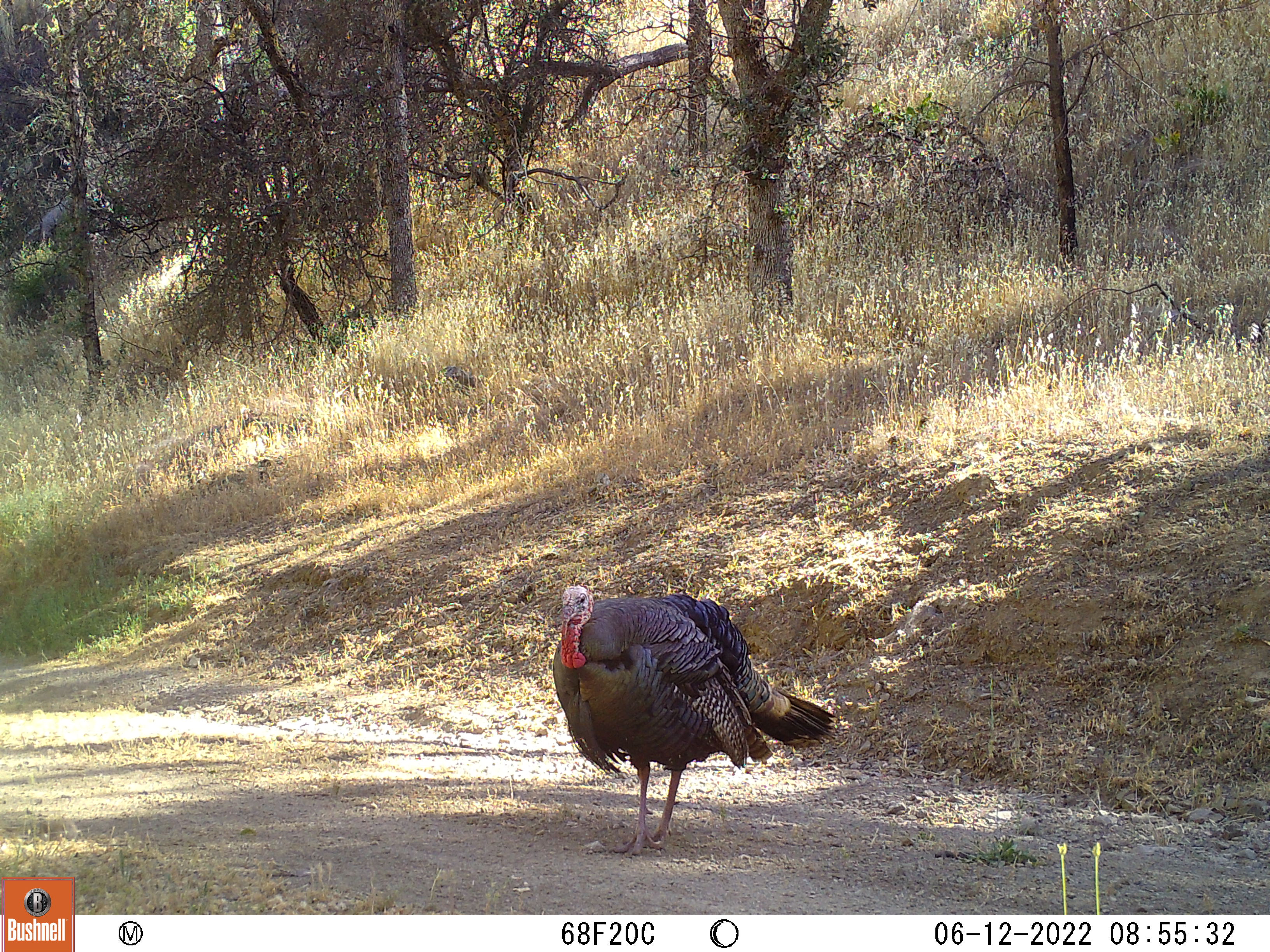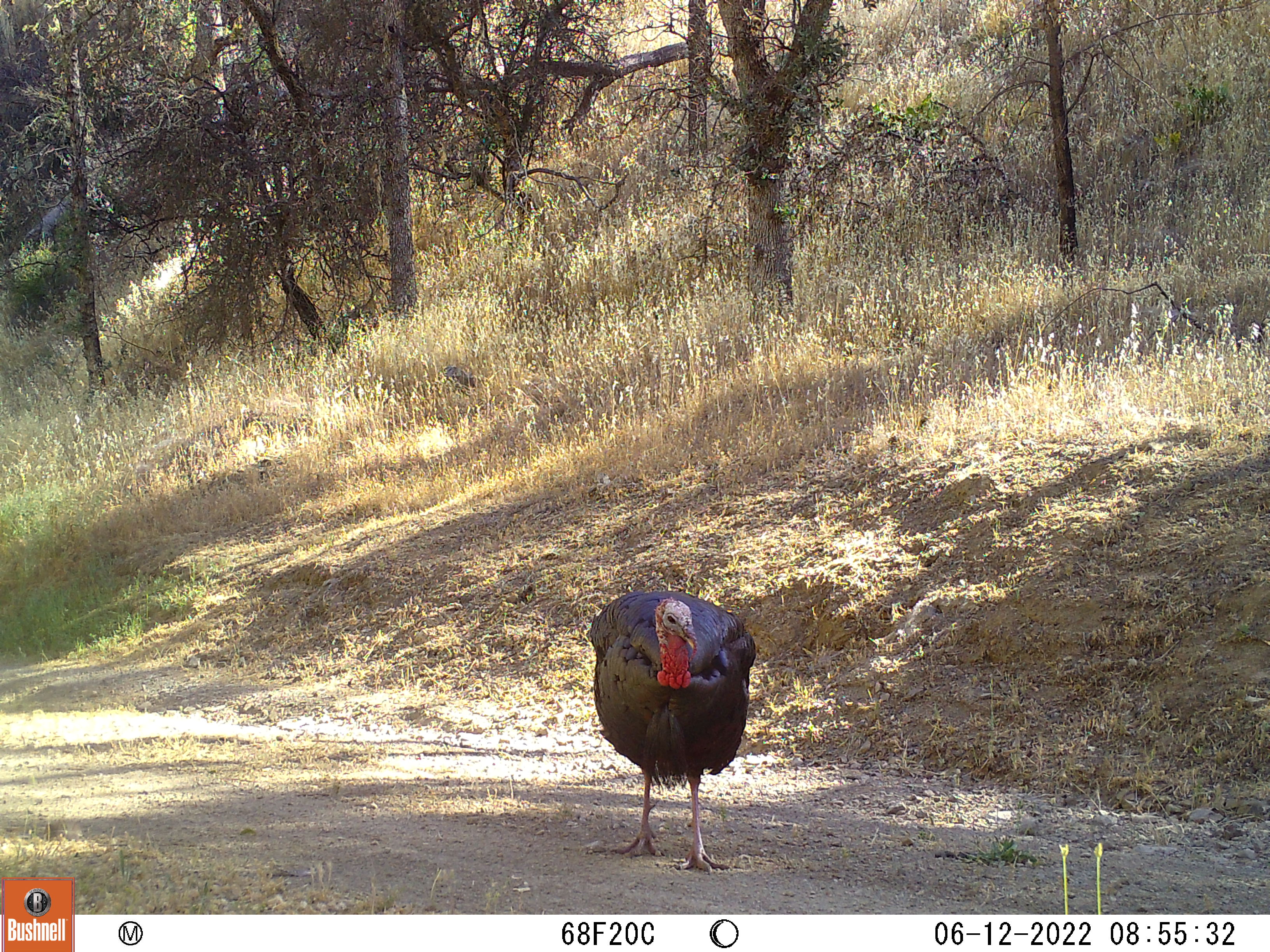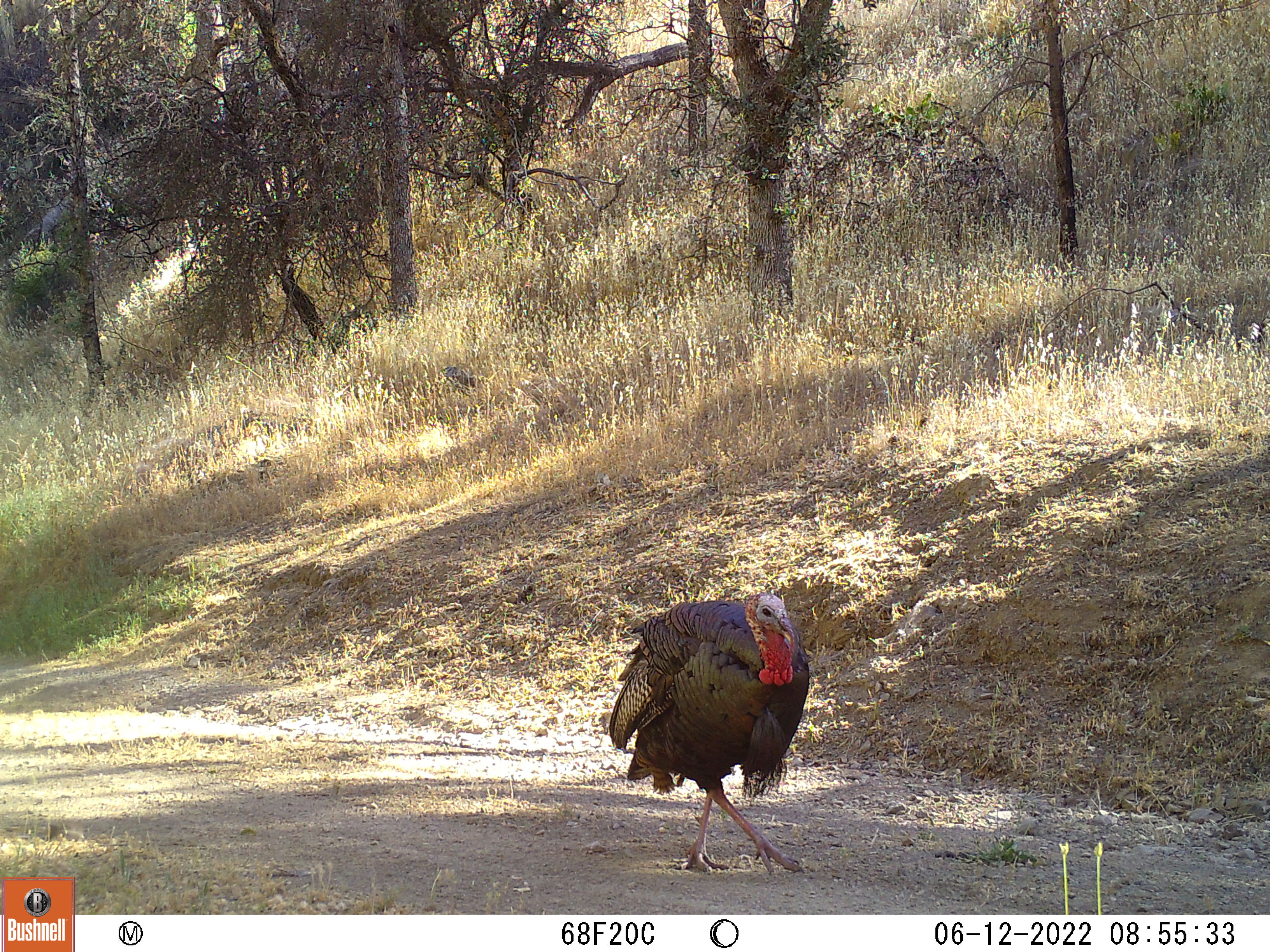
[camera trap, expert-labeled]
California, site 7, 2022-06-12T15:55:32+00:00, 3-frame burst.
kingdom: Animalia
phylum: Chordata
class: Aves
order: Galliformes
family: Phasianidae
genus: Meleagris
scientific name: Meleagris gallopavo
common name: turkey